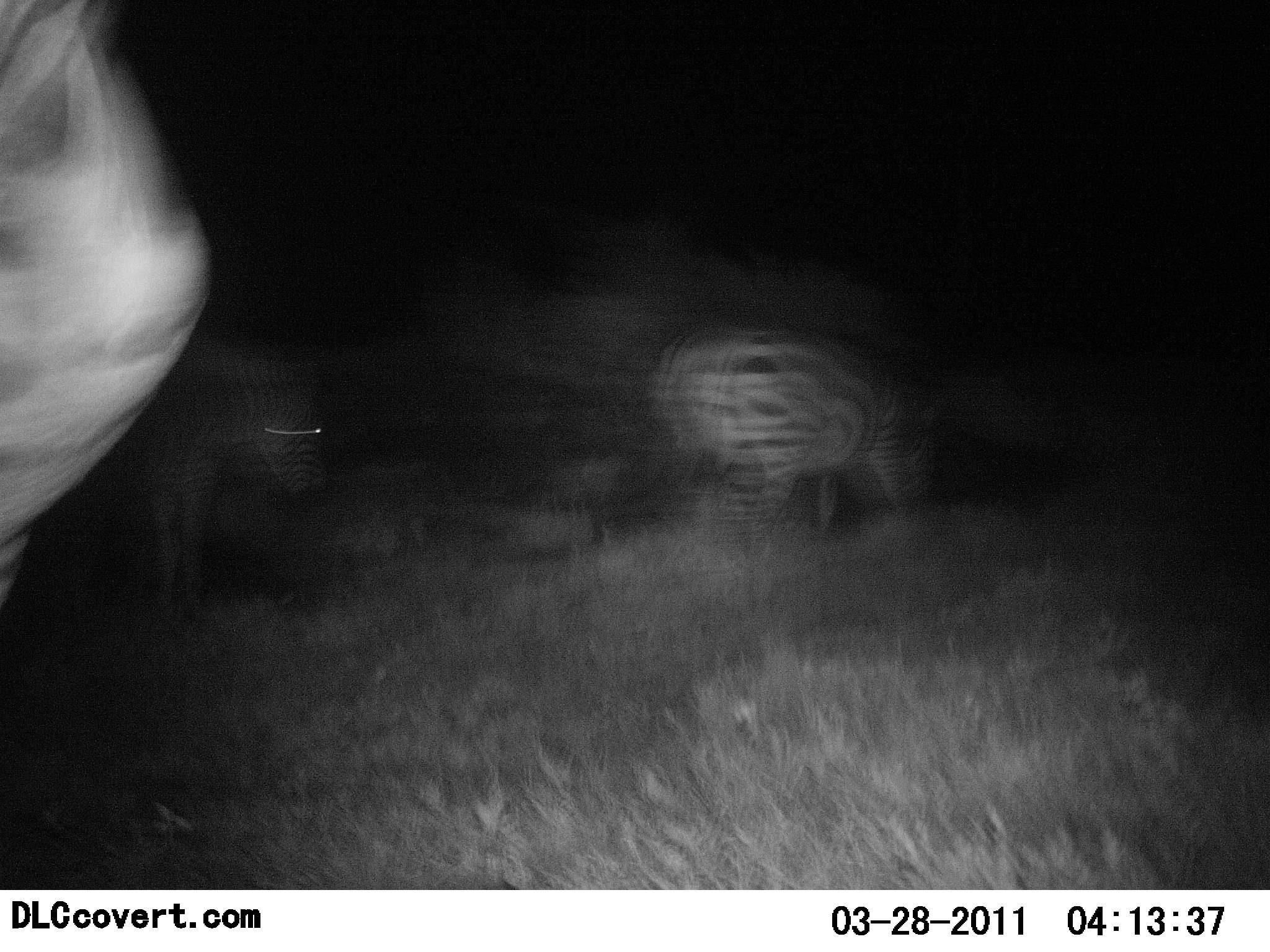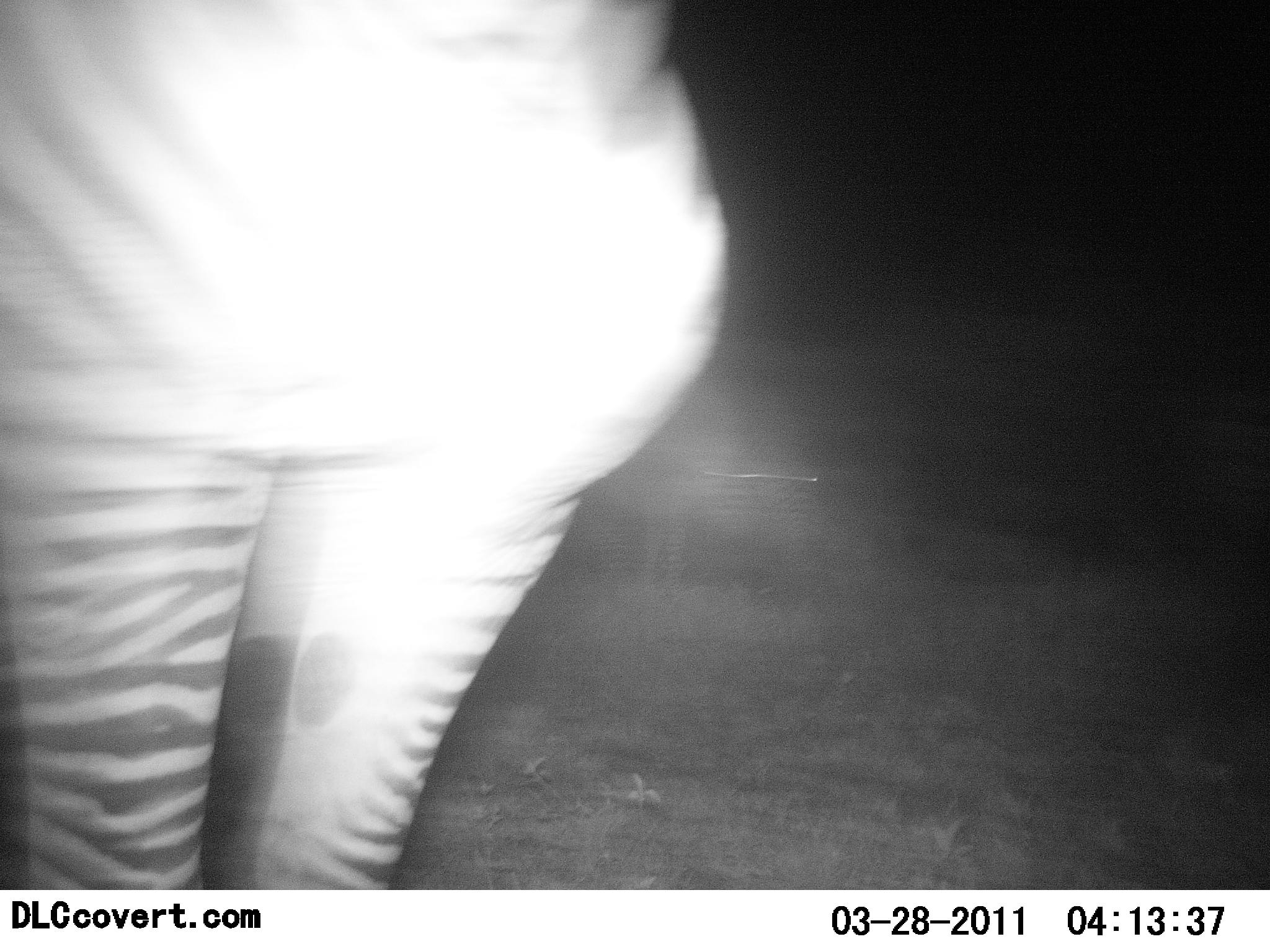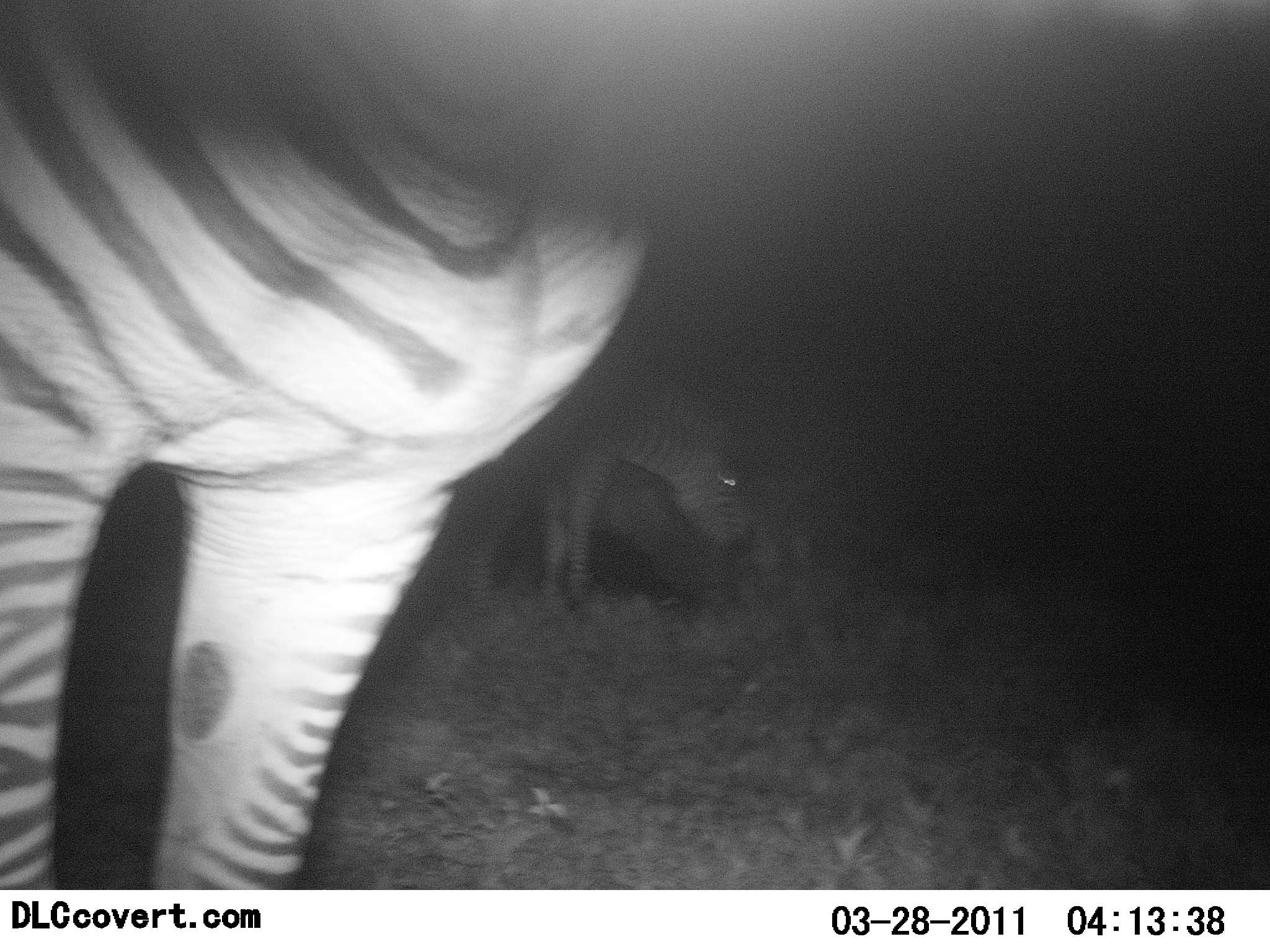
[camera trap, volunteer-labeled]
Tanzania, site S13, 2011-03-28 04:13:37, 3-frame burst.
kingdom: Animalia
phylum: Chordata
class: Mammalia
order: Perissodactyla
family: Equidae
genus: Equus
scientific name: Equus quagga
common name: plains zebra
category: zebra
Zebra (plains zebra) (Equus quagga), count 3. Behavior (volunteer vote fractions): standing 40%, resting 0%, moving 50%, interacting 0%. Young present (vote fraction): 0%. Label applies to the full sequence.